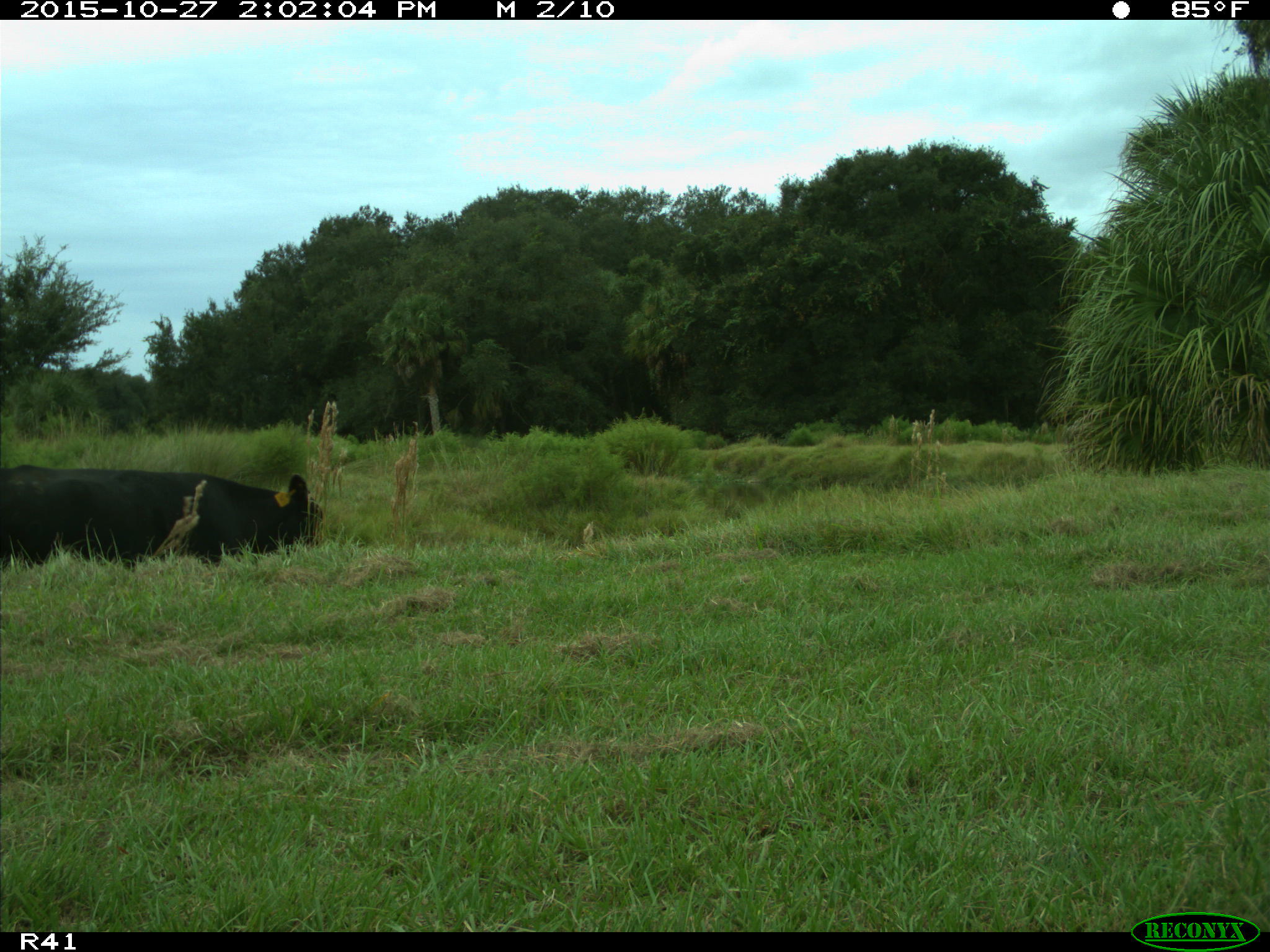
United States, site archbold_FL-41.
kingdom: Animalia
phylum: Chordata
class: Mammalia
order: Artiodactyla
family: Bovidae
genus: Bos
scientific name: Bos taurus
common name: domestic cow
Bos taurus (domestic cow).